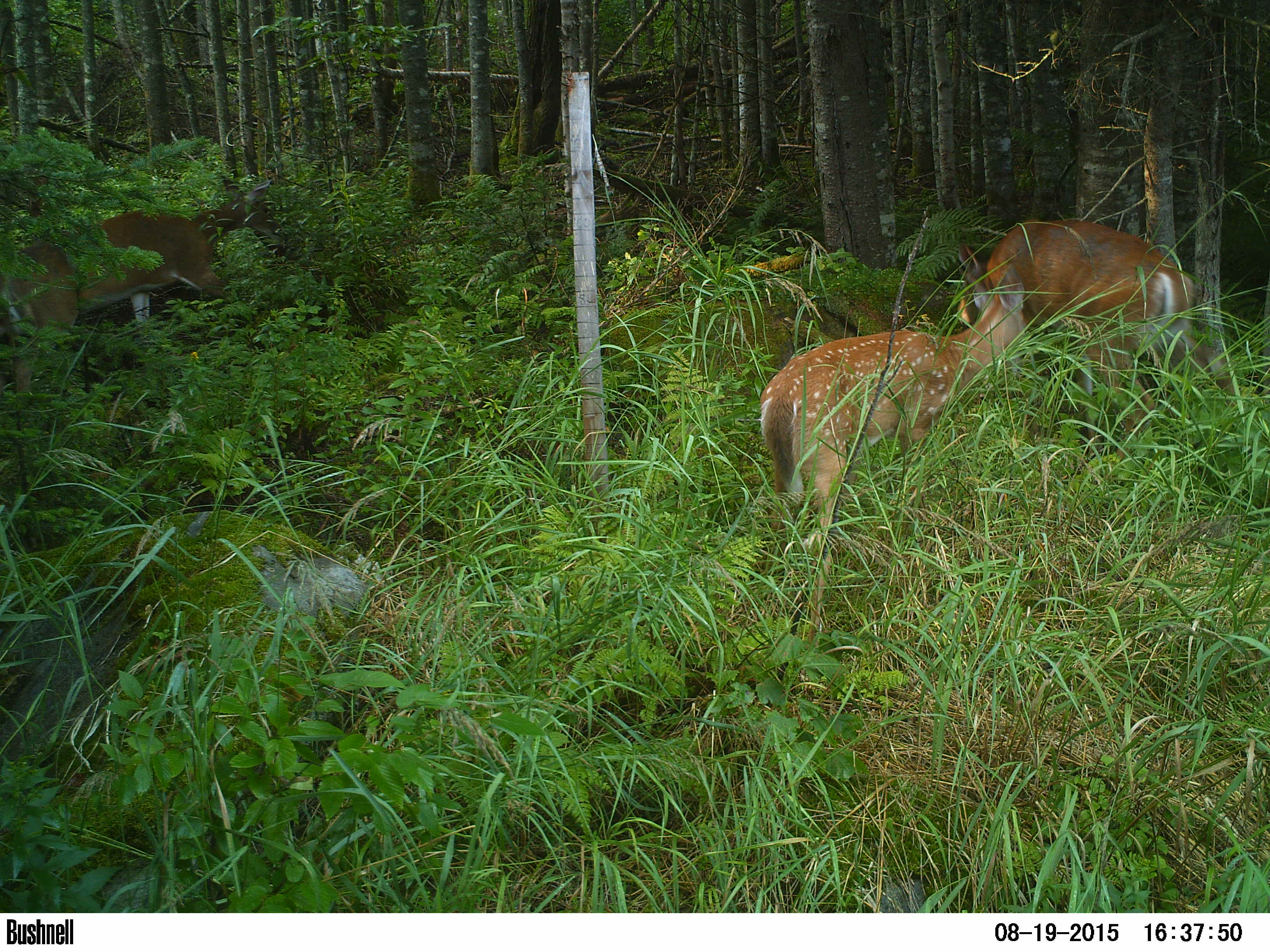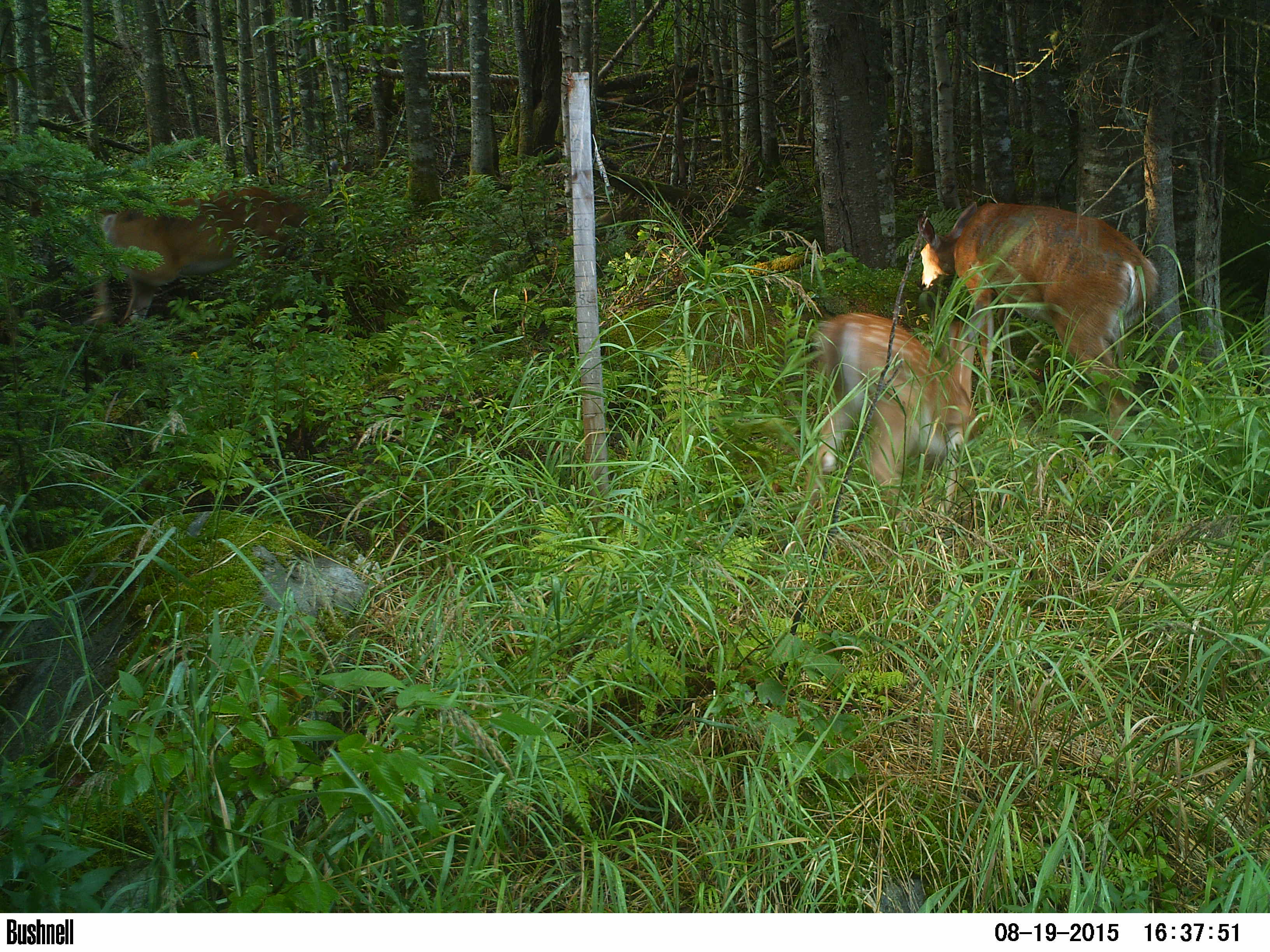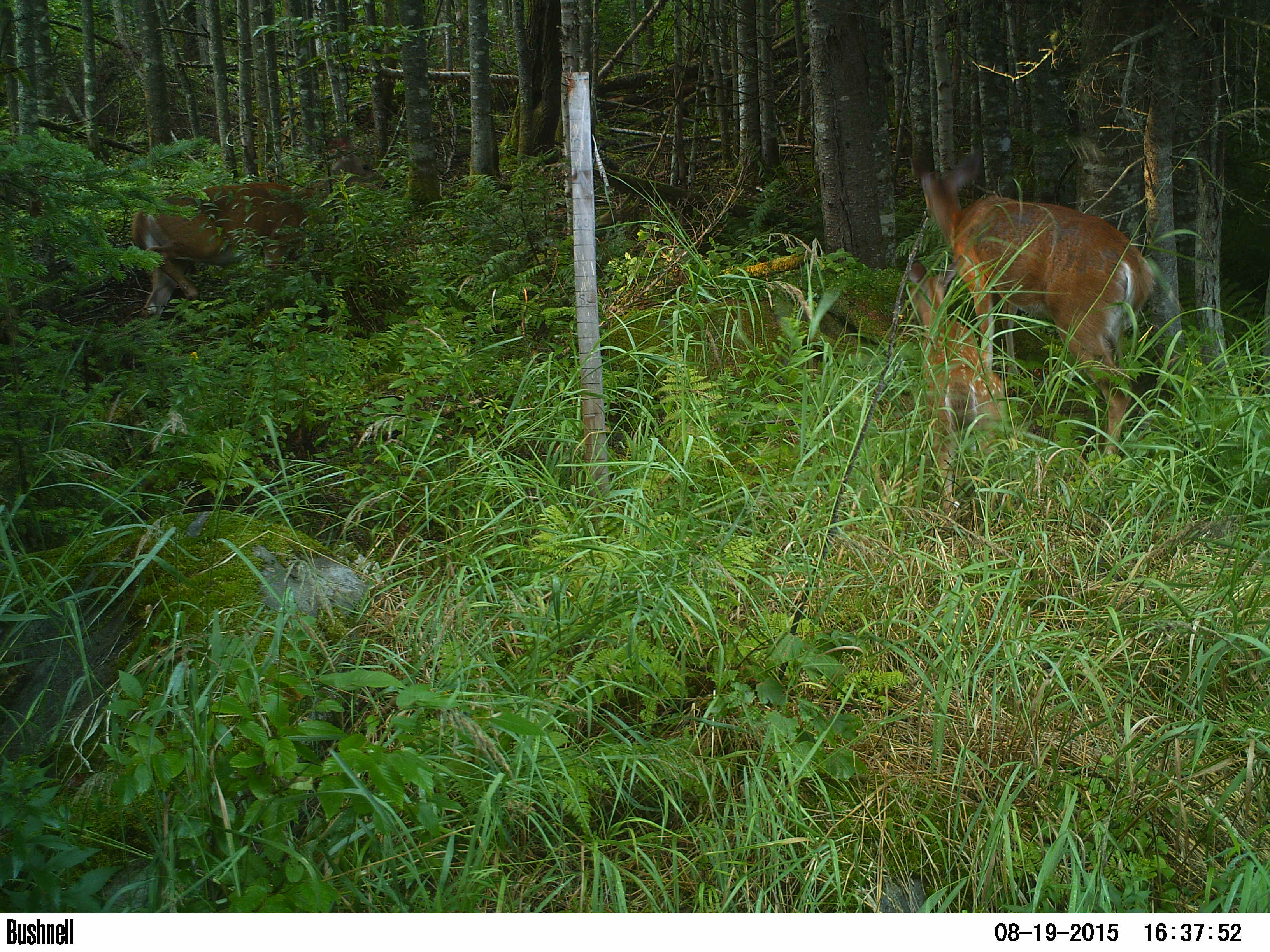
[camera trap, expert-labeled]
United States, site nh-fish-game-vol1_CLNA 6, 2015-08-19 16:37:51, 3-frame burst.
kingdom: Animalia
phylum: Chordata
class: Mammalia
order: Artiodactyla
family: Cervidae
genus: Odocoileus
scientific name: Odocoileus virginianus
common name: white-tailed deer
White-tailed deer (Odocoileus virginianus).